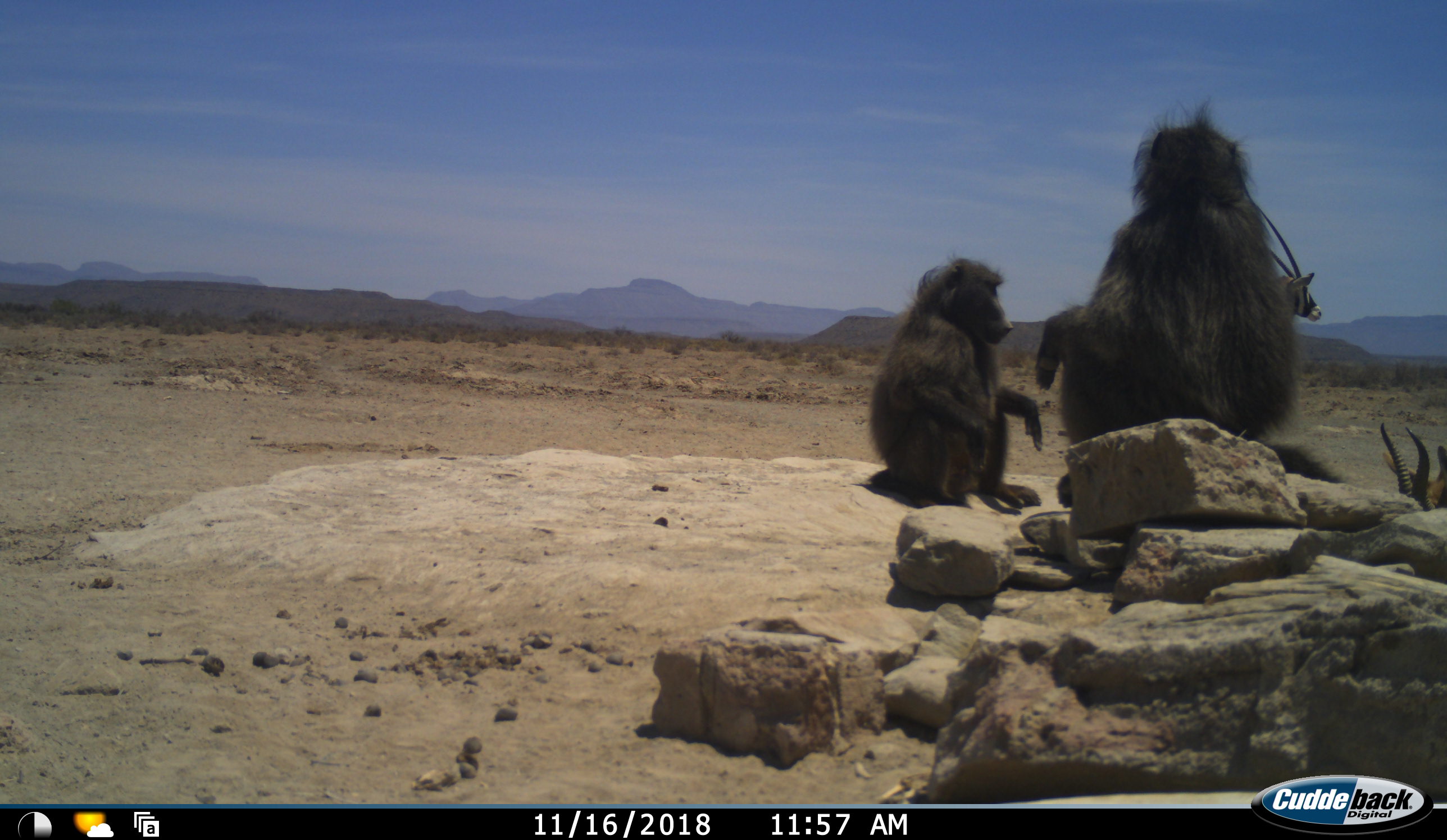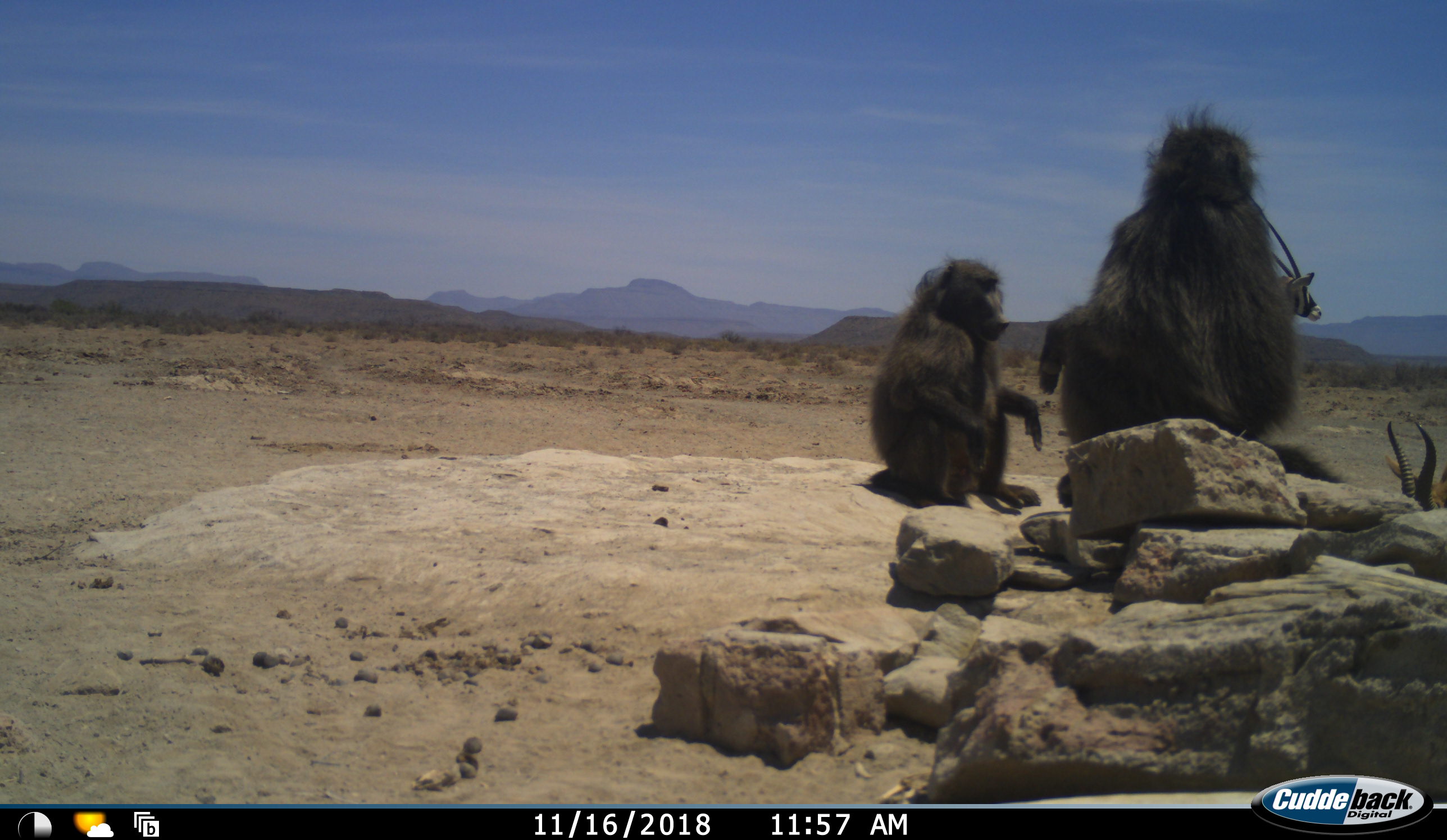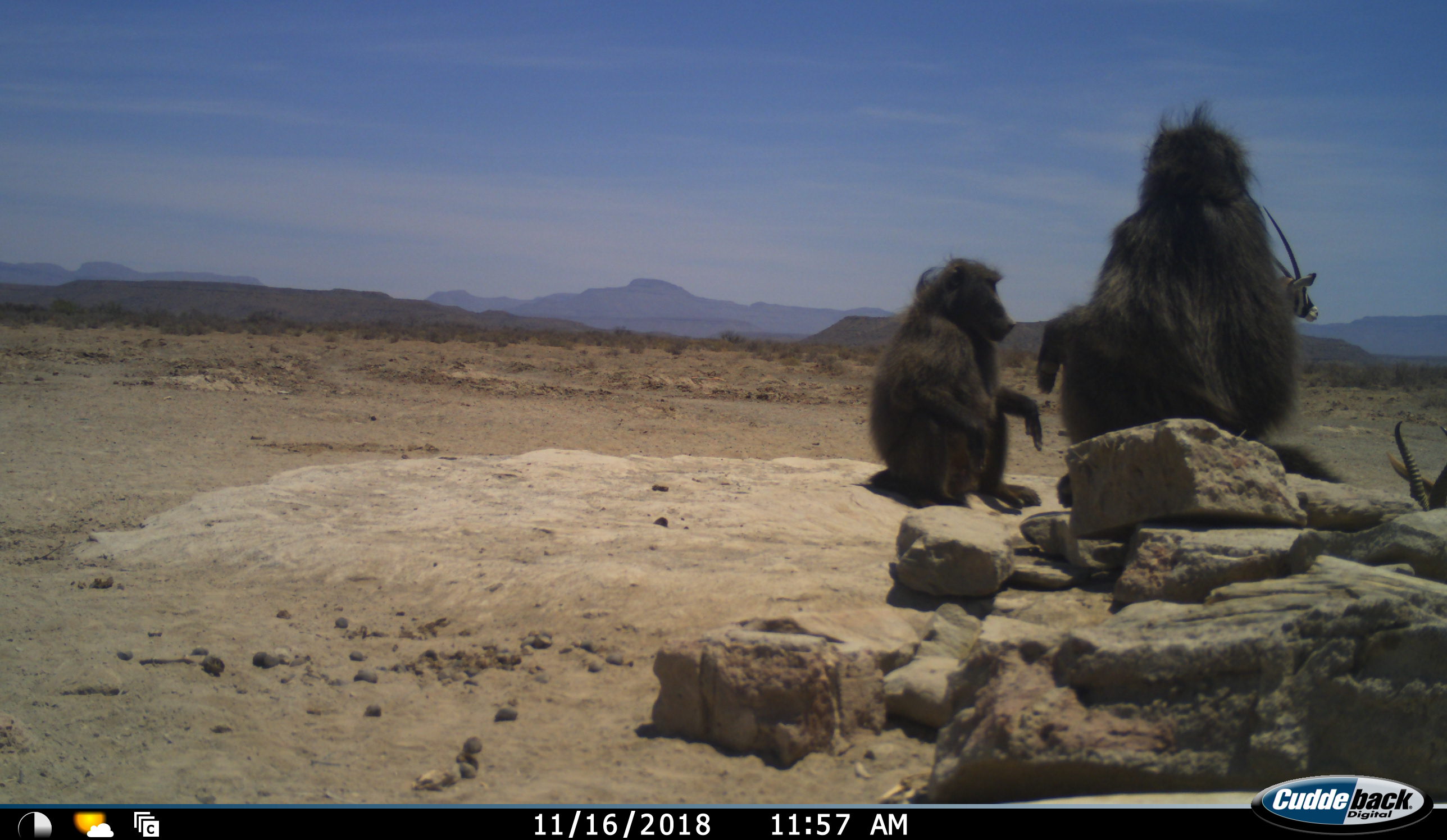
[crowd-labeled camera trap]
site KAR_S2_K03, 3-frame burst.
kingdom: Animalia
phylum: Chordata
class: Mammalia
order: Primates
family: Cercopithecidae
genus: Papio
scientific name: Papio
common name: baboon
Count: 2.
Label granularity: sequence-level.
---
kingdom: Animalia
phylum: Chordata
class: Mammalia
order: Artiodactyla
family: Bovidae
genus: Oryx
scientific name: Oryx gazella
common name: gemsbok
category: oryx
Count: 1.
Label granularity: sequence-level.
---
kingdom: Animalia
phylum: Chordata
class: Mammalia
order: Artiodactyla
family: Bovidae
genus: Antidorcas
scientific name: Antidorcas marsupialis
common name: springbok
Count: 1.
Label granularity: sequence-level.